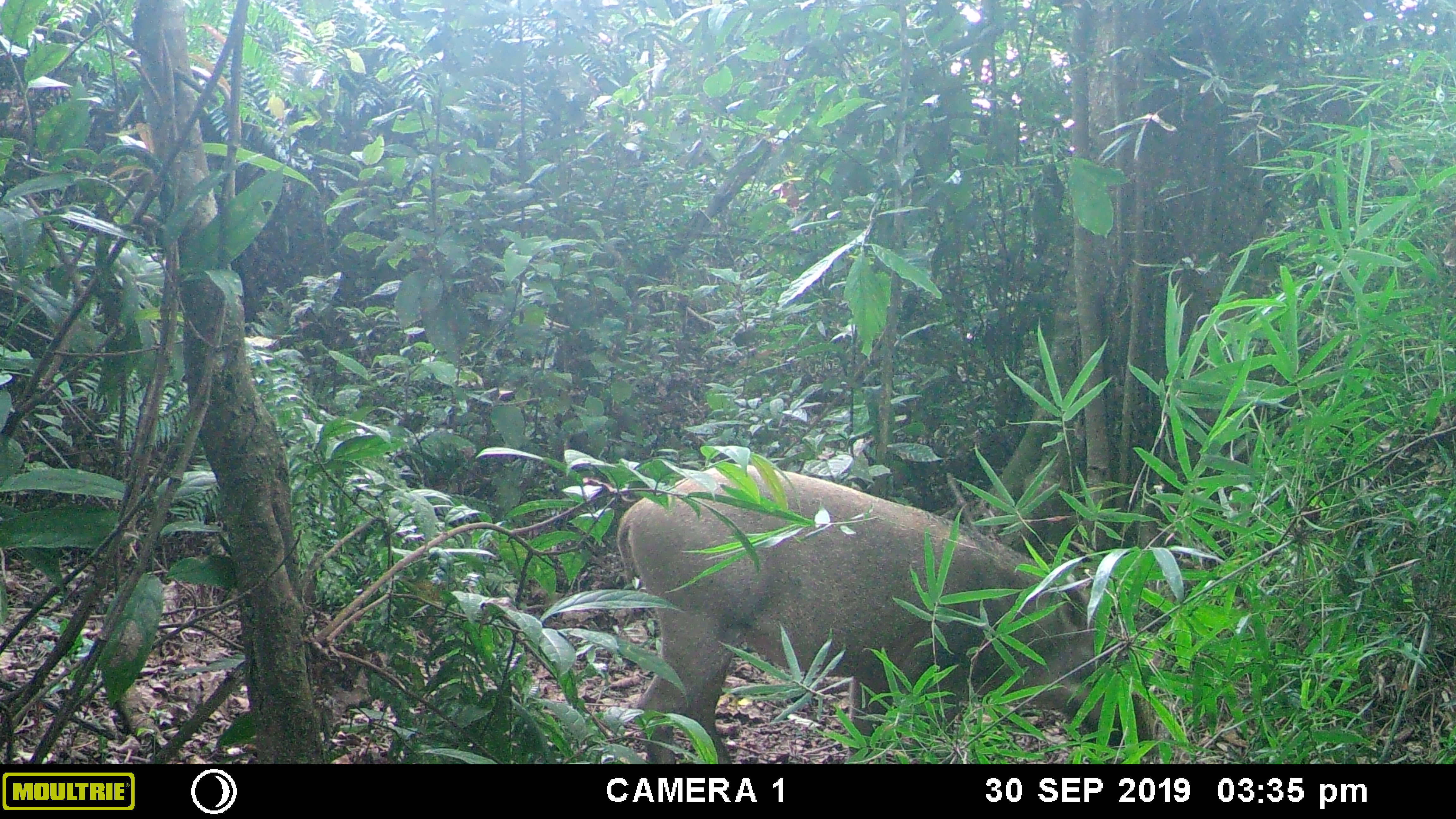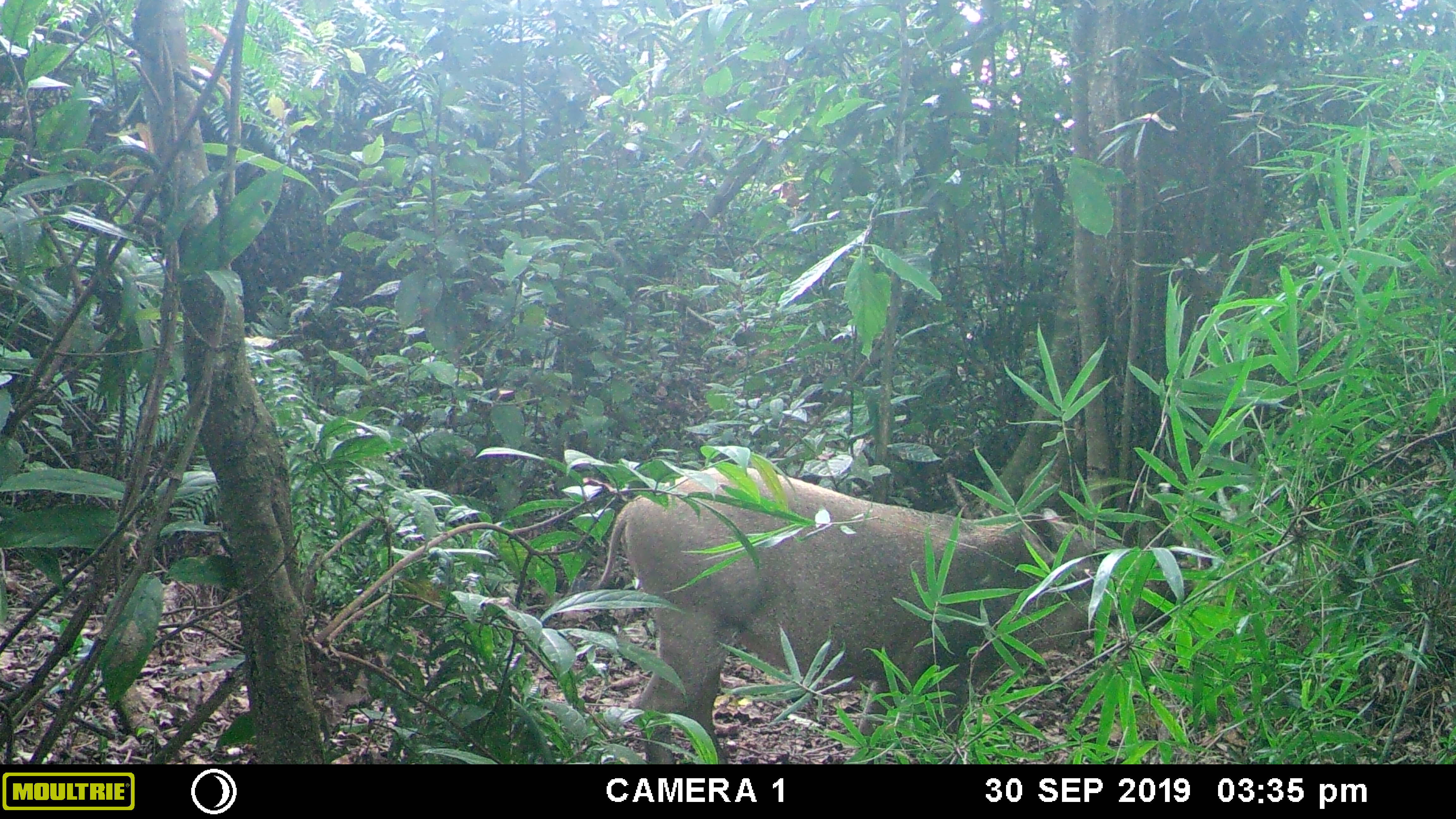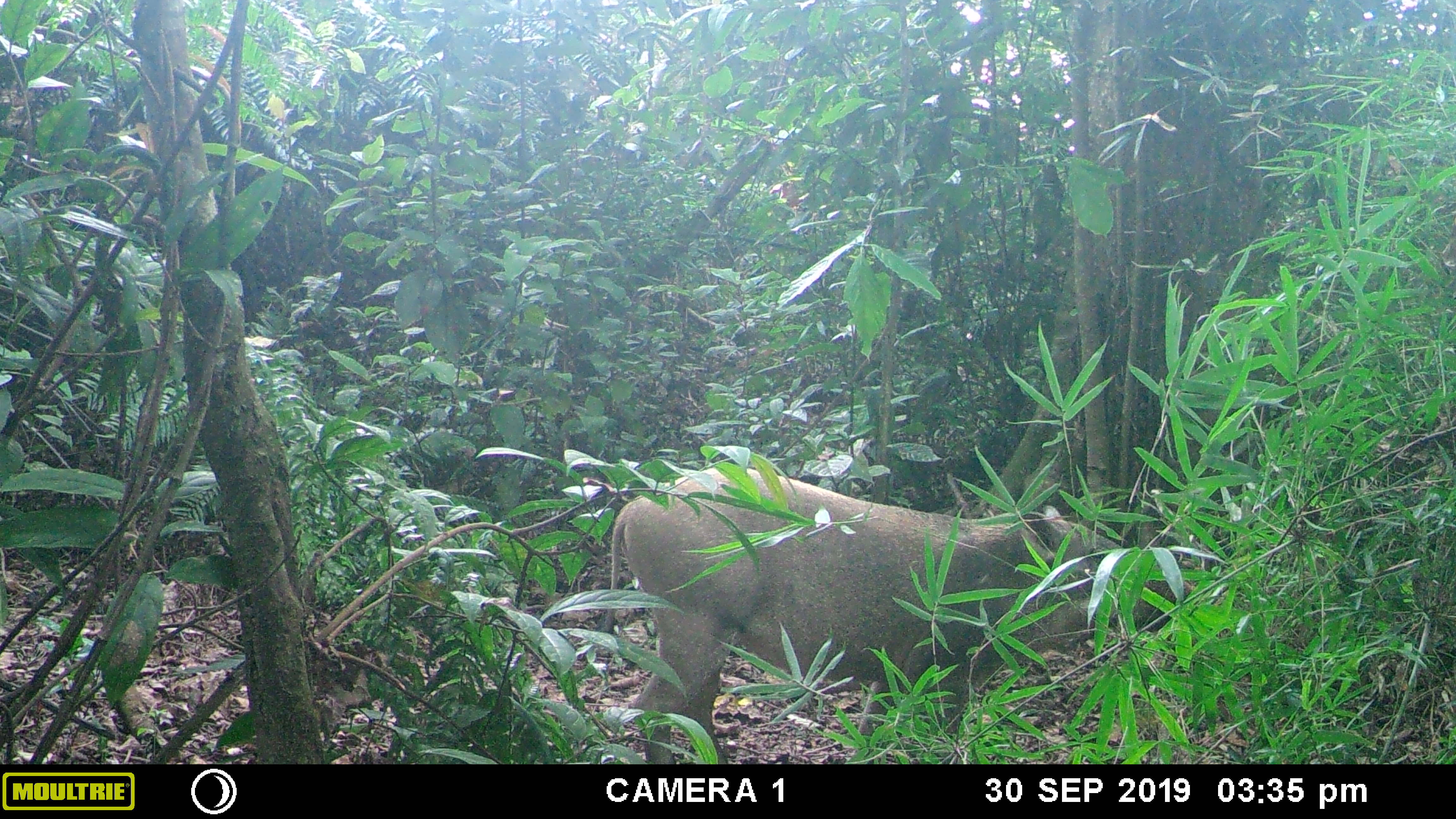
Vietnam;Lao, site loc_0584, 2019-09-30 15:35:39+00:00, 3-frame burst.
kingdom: Animalia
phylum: Chordata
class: Mammalia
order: Artiodactyla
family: Suidae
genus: Sus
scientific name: Sus scrofa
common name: eurasian wild pig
Eurasian wild pig (Sus scrofa). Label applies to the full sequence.